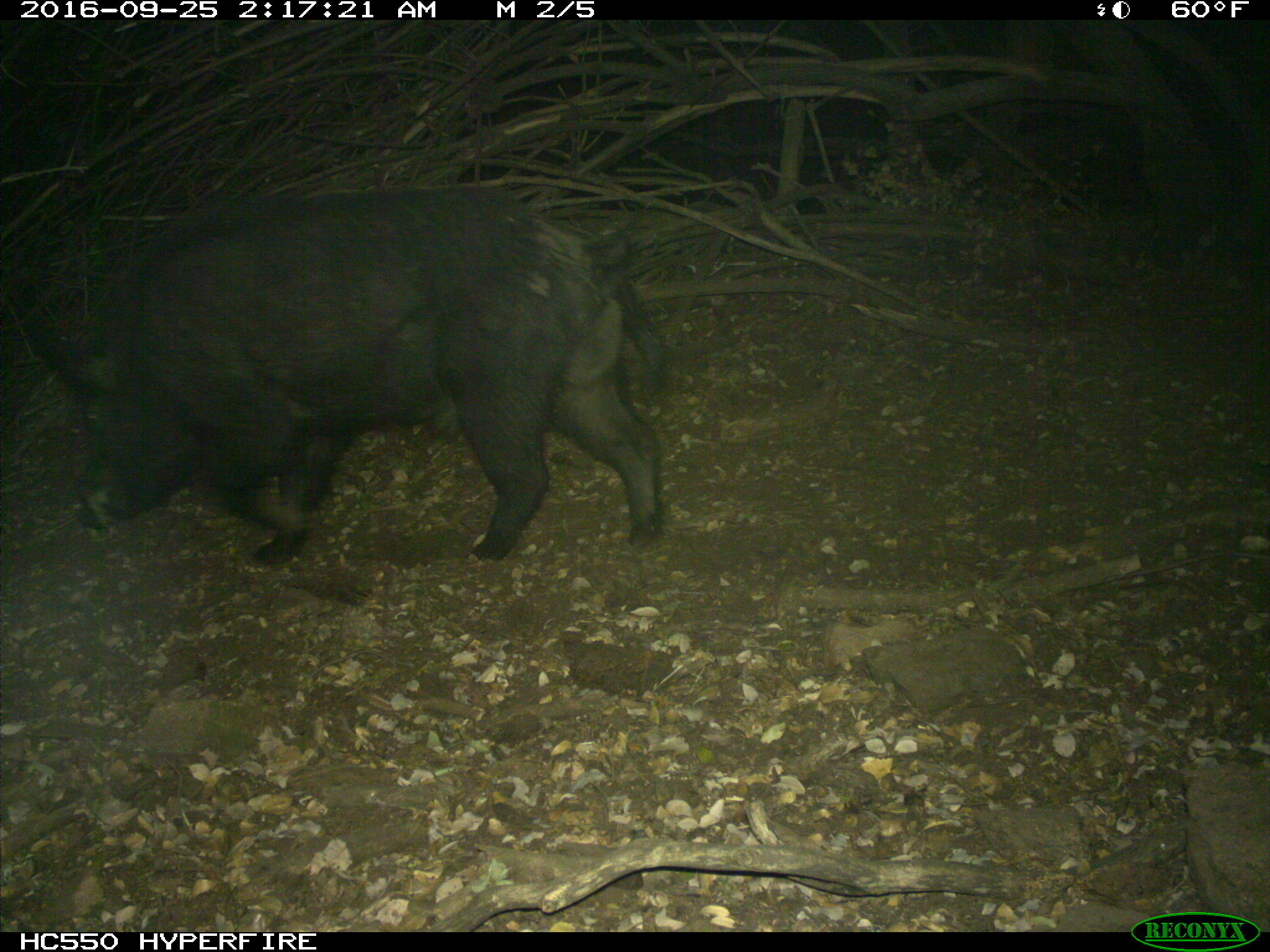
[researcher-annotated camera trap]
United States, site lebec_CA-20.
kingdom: Animalia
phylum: Chordata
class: Mammalia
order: Artiodactyla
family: Suidae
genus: Sus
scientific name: Sus scrofa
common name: wild boar